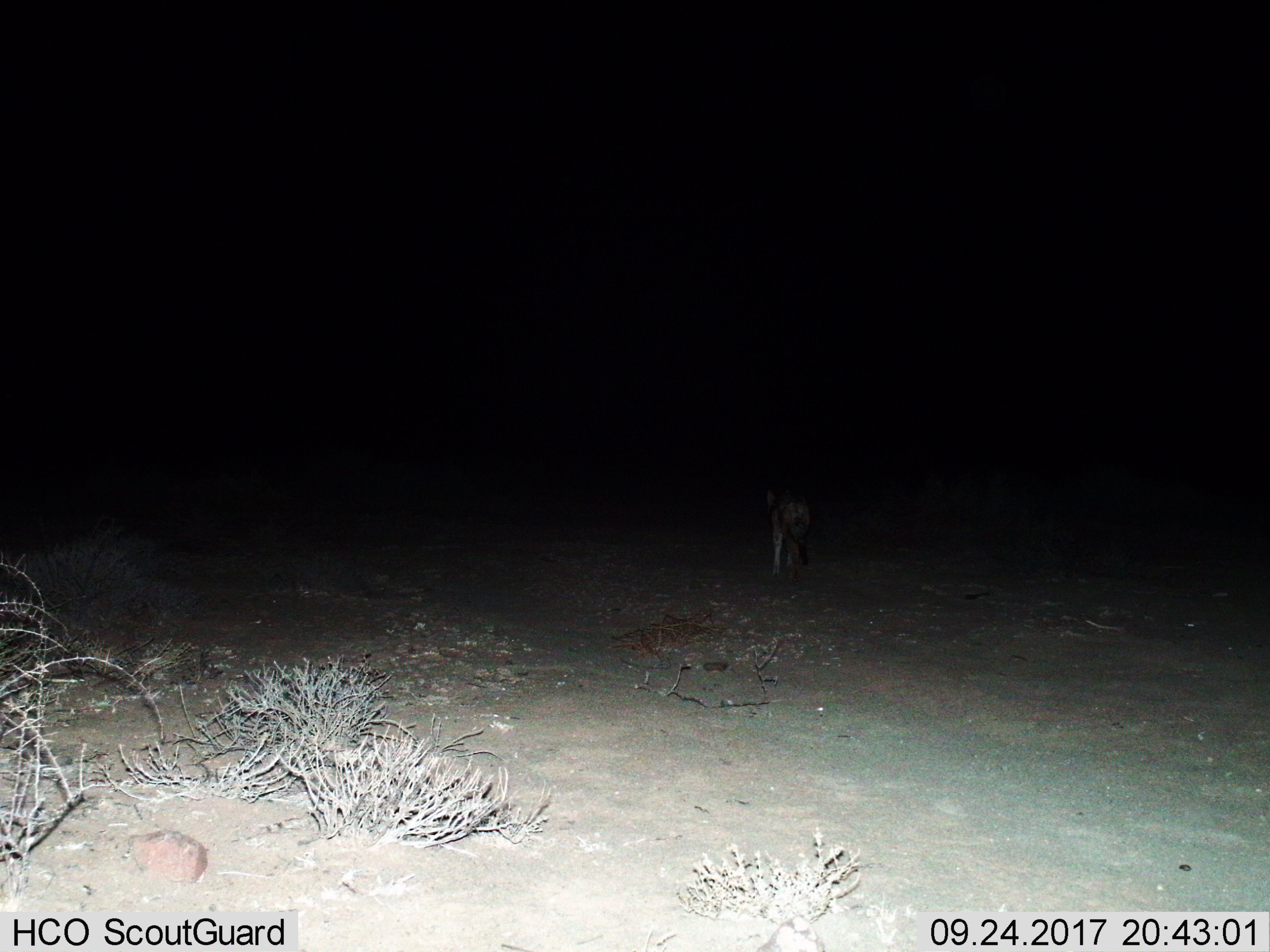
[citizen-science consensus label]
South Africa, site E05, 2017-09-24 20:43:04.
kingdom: Animalia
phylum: Chordata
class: Mammalia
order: Carnivora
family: Canidae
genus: Lupulella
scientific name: Lupulella mesomelas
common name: black-backed jackal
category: jackalblackbacked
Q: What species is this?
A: Jackalblackbacked (black-backed jackal) (Lupulella mesomelas).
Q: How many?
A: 1.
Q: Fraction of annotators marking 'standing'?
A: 33%.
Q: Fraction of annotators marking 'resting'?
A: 0%.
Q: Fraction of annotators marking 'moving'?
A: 100%.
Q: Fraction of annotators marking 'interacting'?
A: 0%.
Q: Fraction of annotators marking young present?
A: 0%.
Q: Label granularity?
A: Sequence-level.